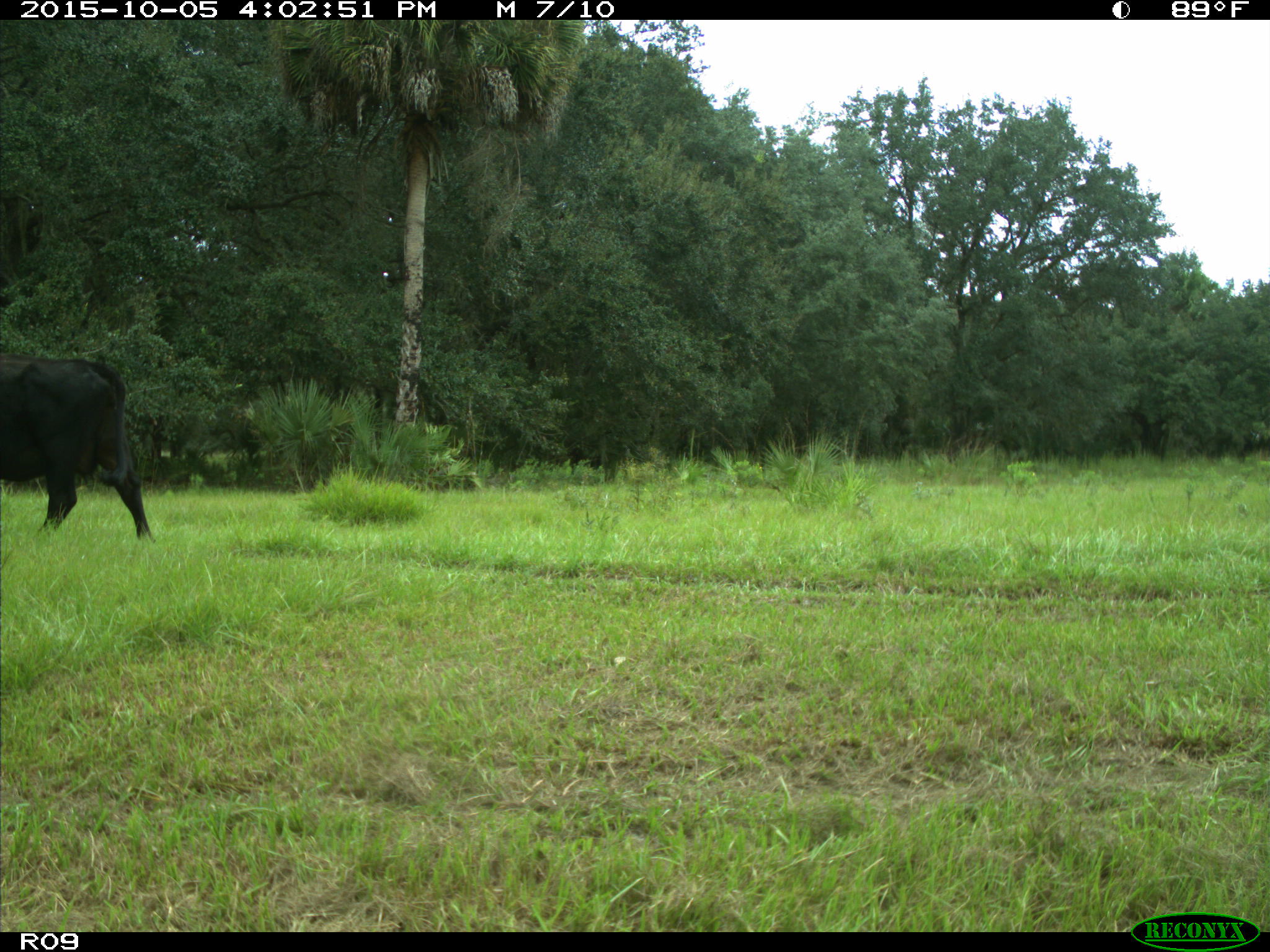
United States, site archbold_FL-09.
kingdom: Animalia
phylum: Chordata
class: Mammalia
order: Artiodactyla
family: Bovidae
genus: Bos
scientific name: Bos taurus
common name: domestic cow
Bos taurus (domestic cow).